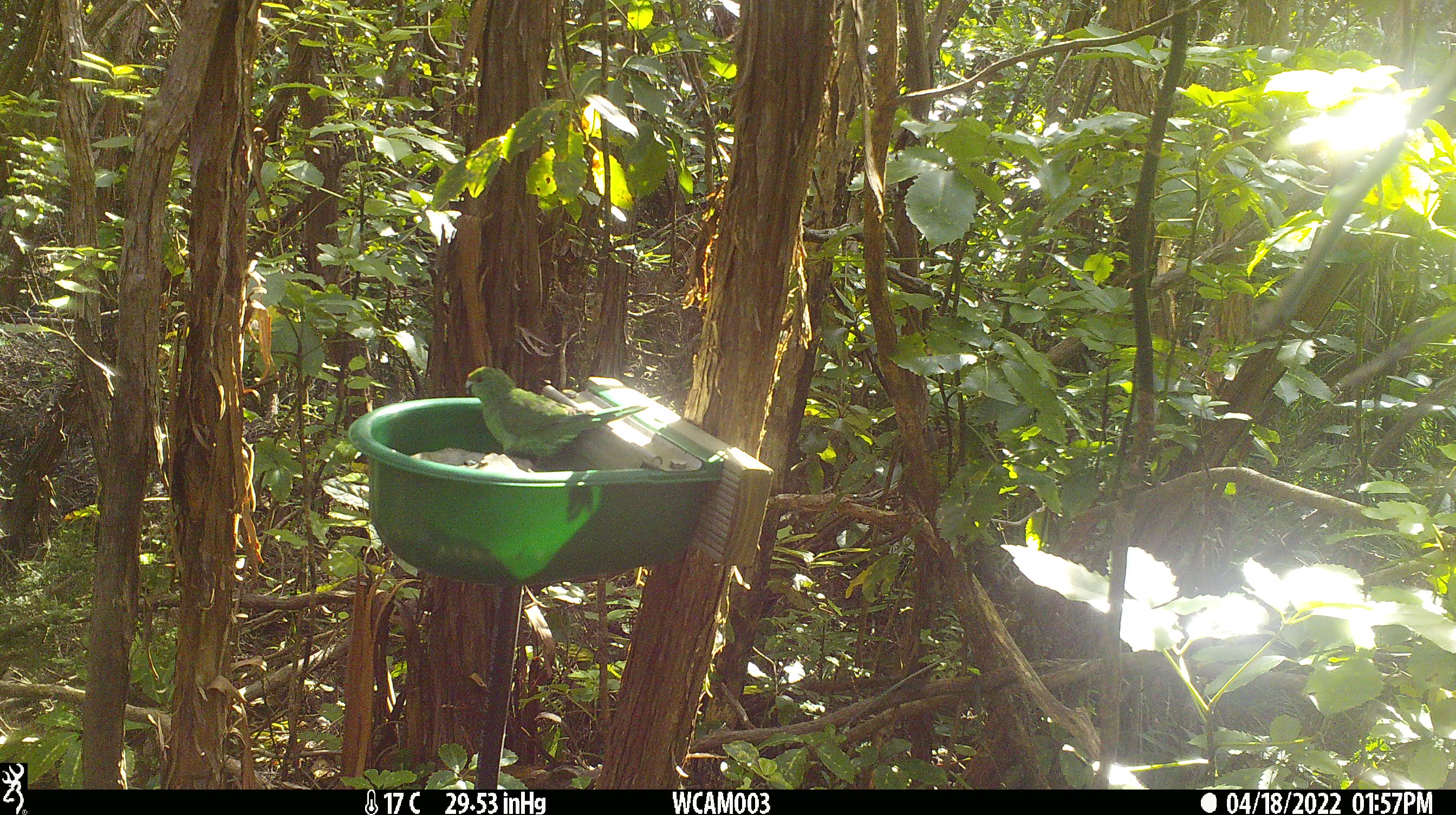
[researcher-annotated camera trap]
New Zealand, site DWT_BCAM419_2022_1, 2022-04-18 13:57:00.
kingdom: Animalia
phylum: Chordata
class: Aves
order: Psittaciformes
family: Psittaculidae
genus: Cyanoramphus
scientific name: Cyanoramphus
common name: parakeet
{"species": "parakeet (Cyanoramphus)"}